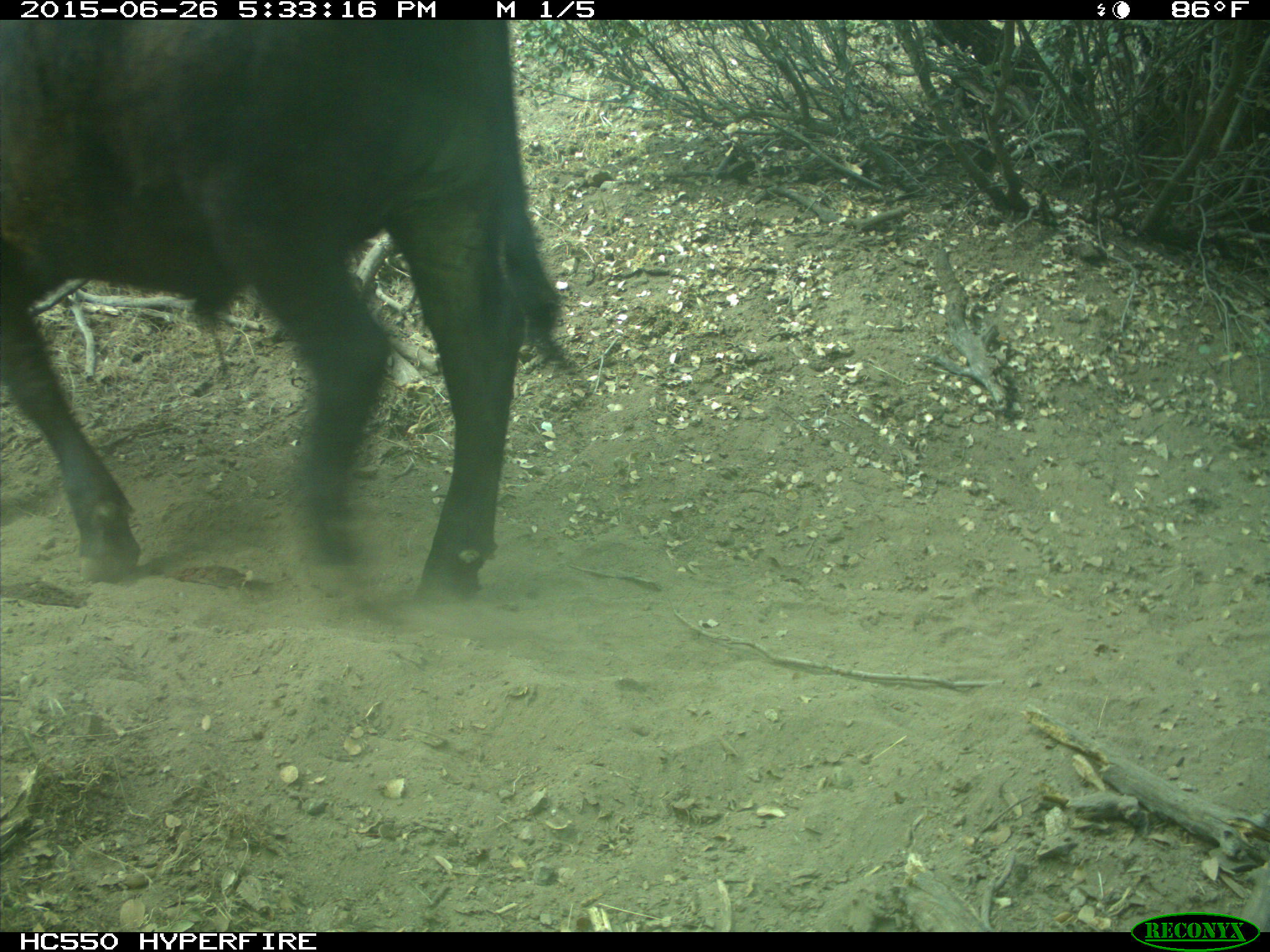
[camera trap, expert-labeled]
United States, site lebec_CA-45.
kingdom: Animalia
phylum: Chordata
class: Mammalia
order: Artiodactyla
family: Bovidae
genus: Bos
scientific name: Bos taurus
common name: domestic cow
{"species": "Bos taurus (domestic cow)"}